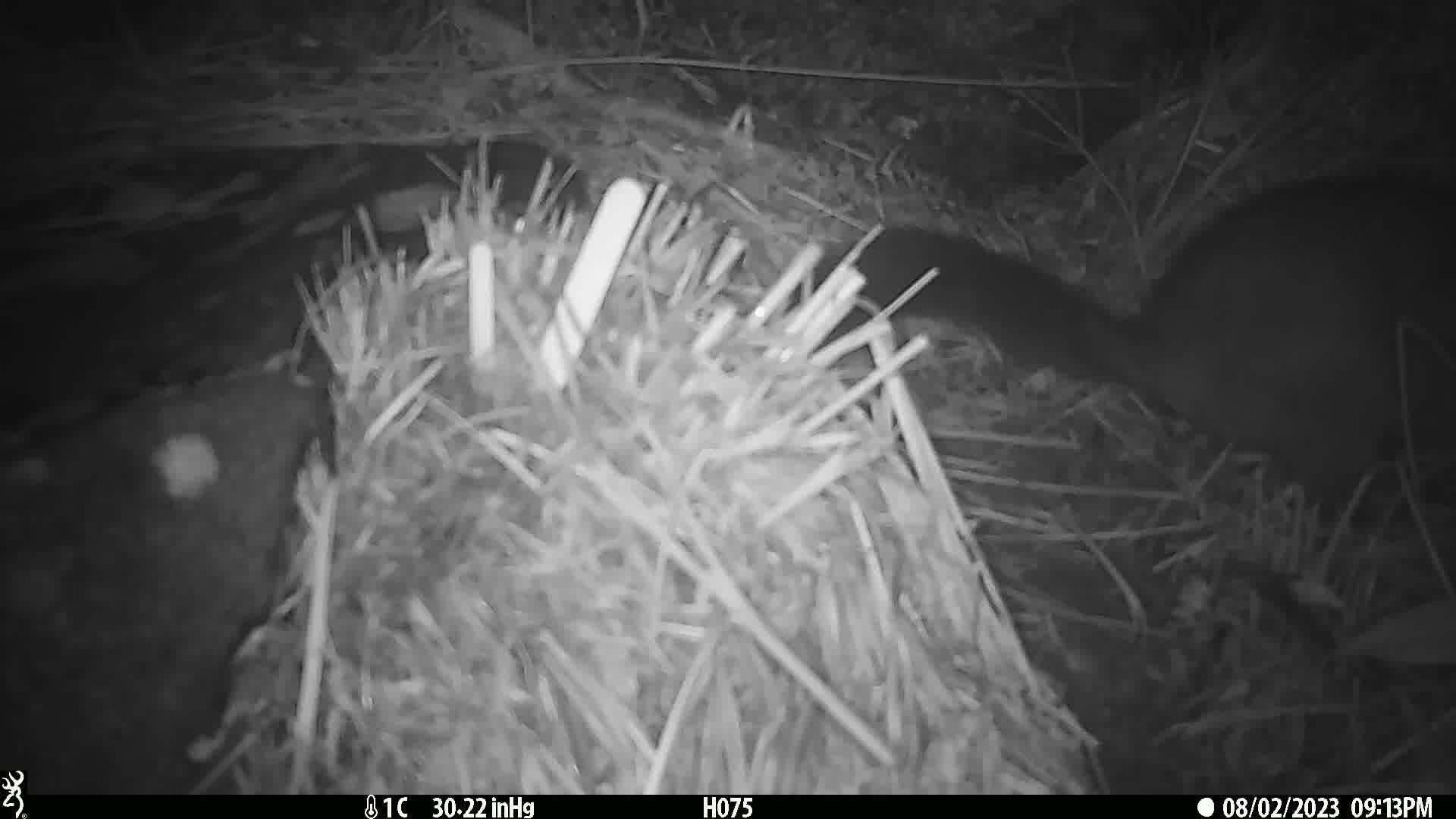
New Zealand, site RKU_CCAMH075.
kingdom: Animalia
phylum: Chordata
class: Mammalia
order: Diprotodontia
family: Phalangeridae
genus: Trichosurus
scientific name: Trichosurus vulpecula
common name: common brushtail possum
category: possum